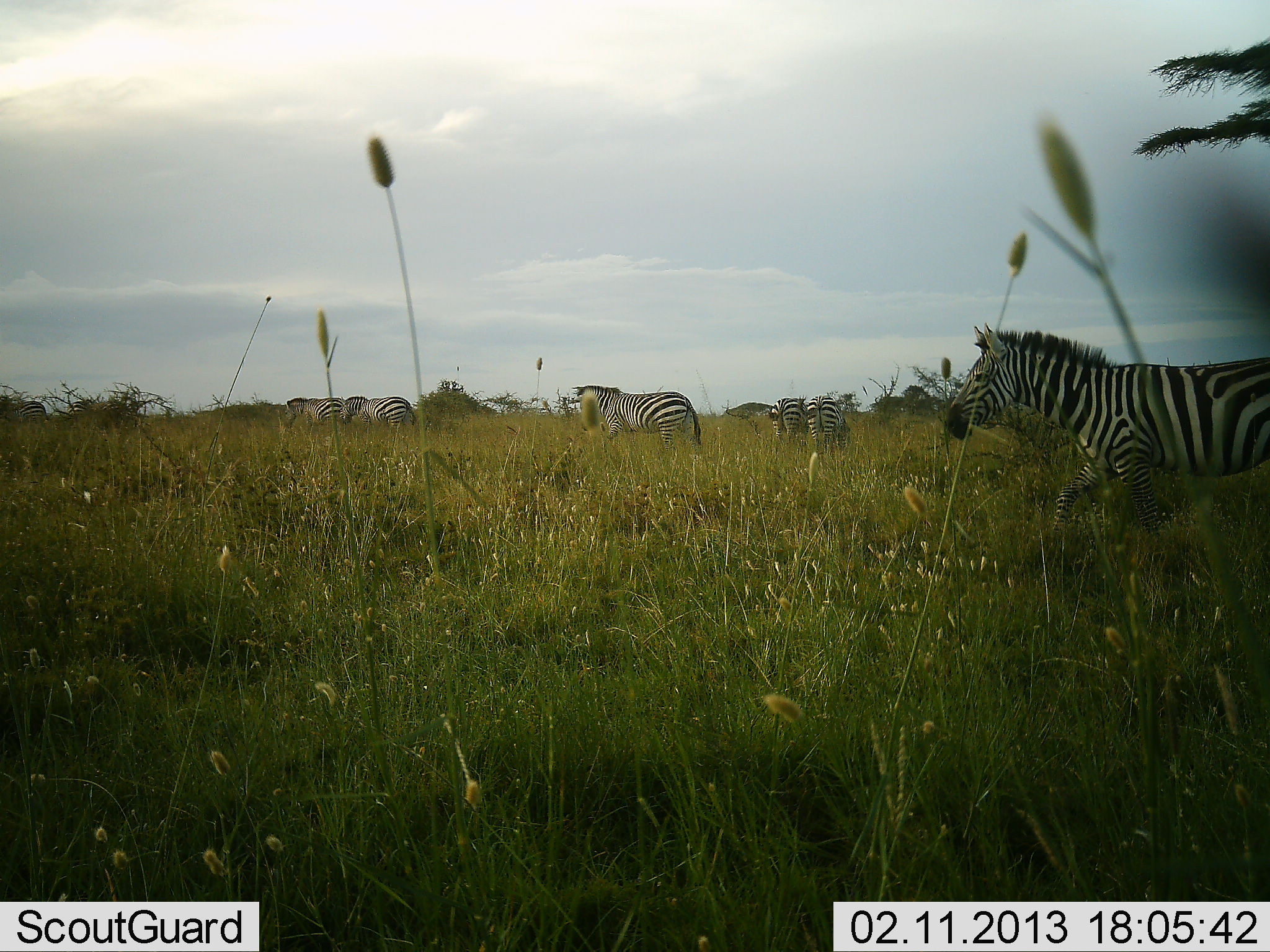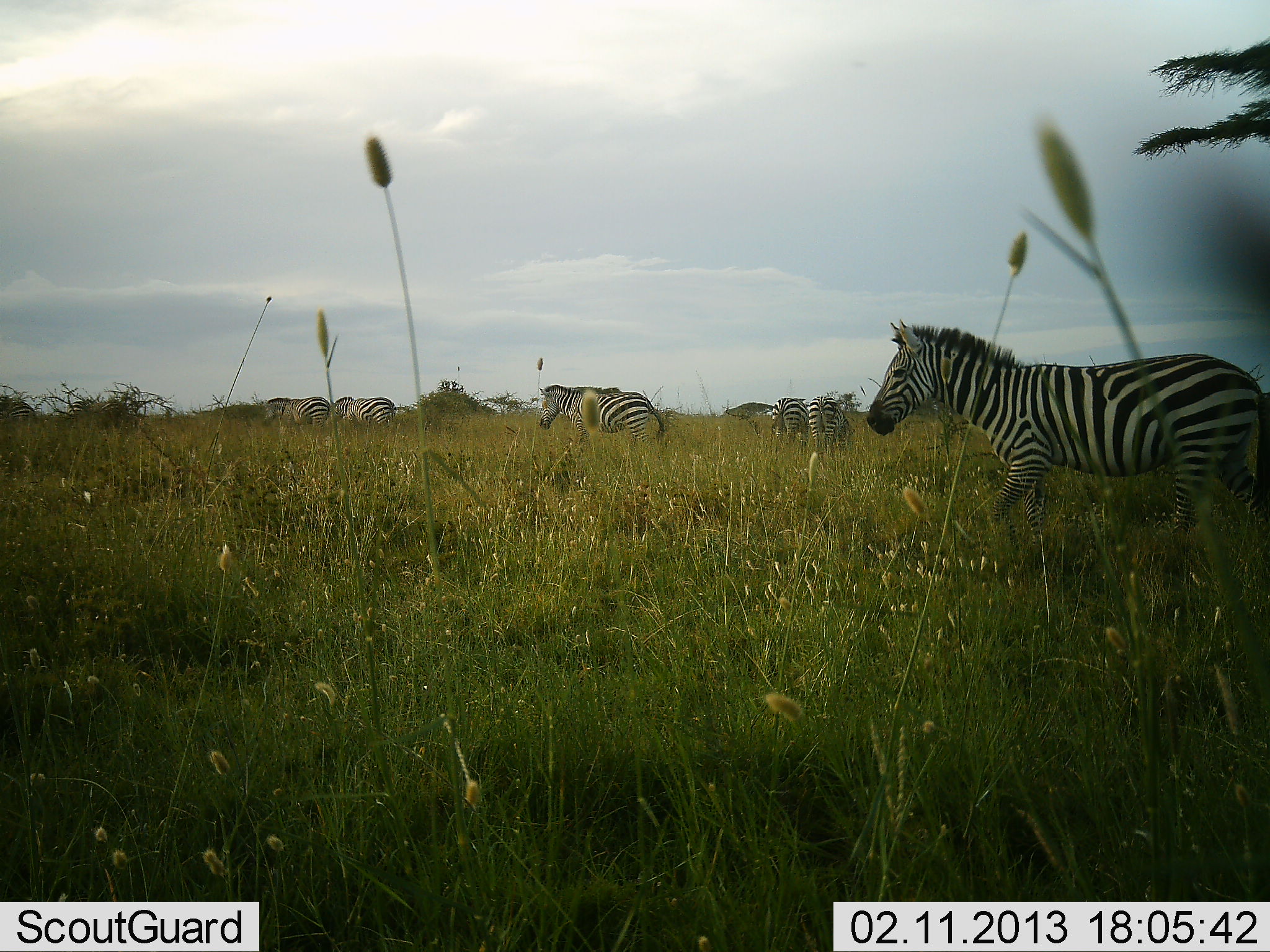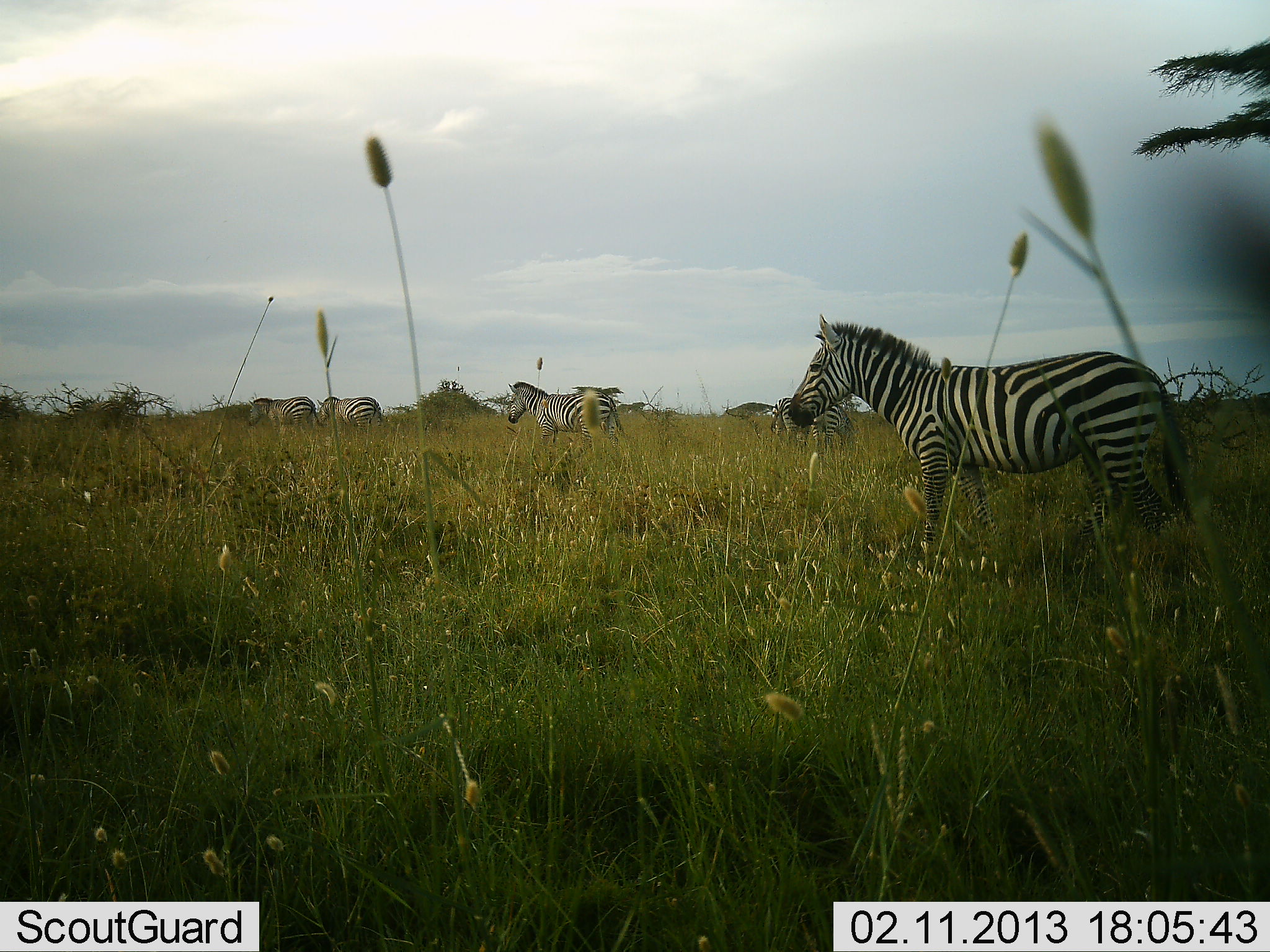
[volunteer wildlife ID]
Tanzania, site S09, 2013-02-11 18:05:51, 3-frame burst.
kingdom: Animalia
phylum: Chordata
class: Mammalia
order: Perissodactyla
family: Equidae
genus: Equus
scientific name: Equus quagga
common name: plains zebra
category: zebra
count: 7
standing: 32%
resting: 5%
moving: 100%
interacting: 9%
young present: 0%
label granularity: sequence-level